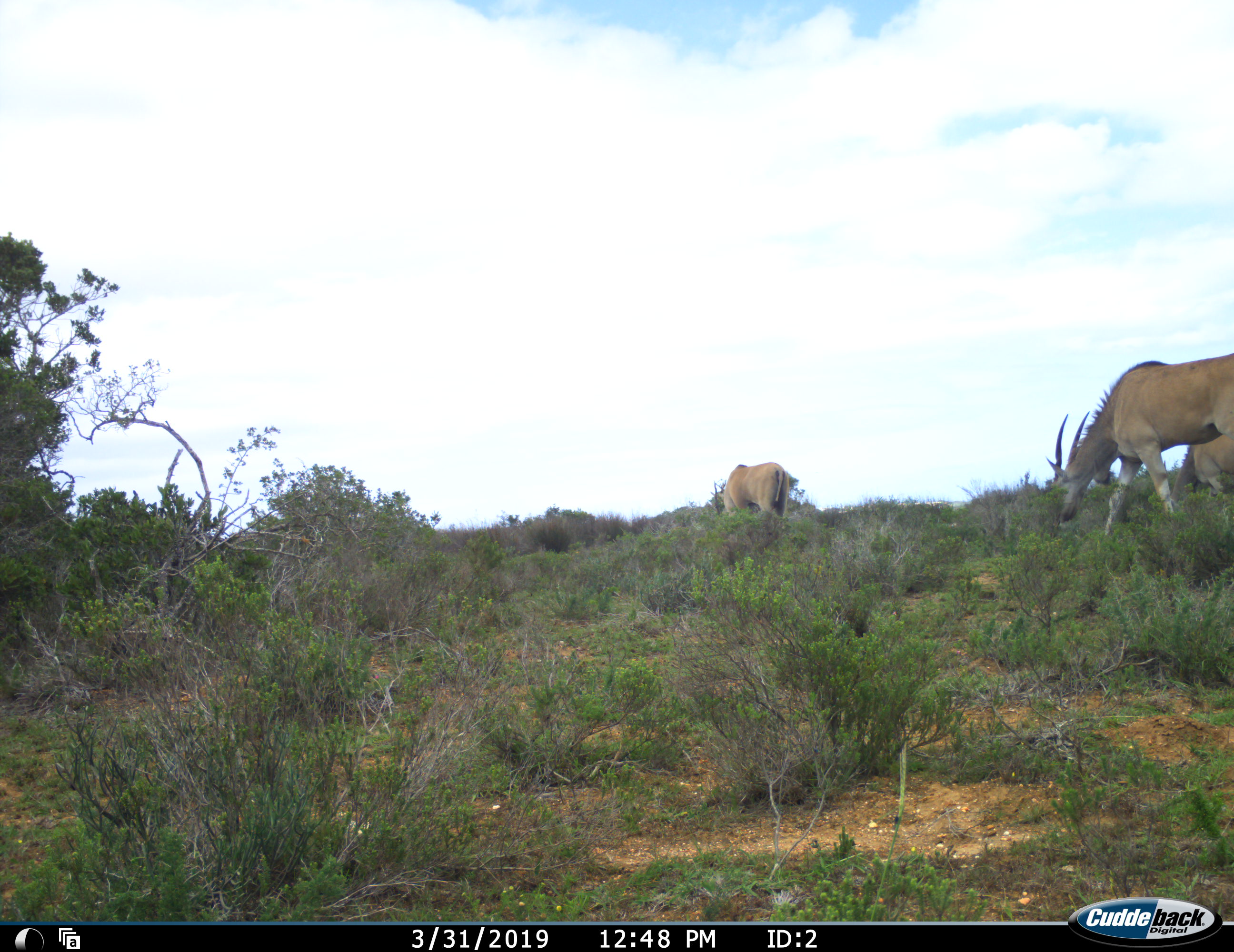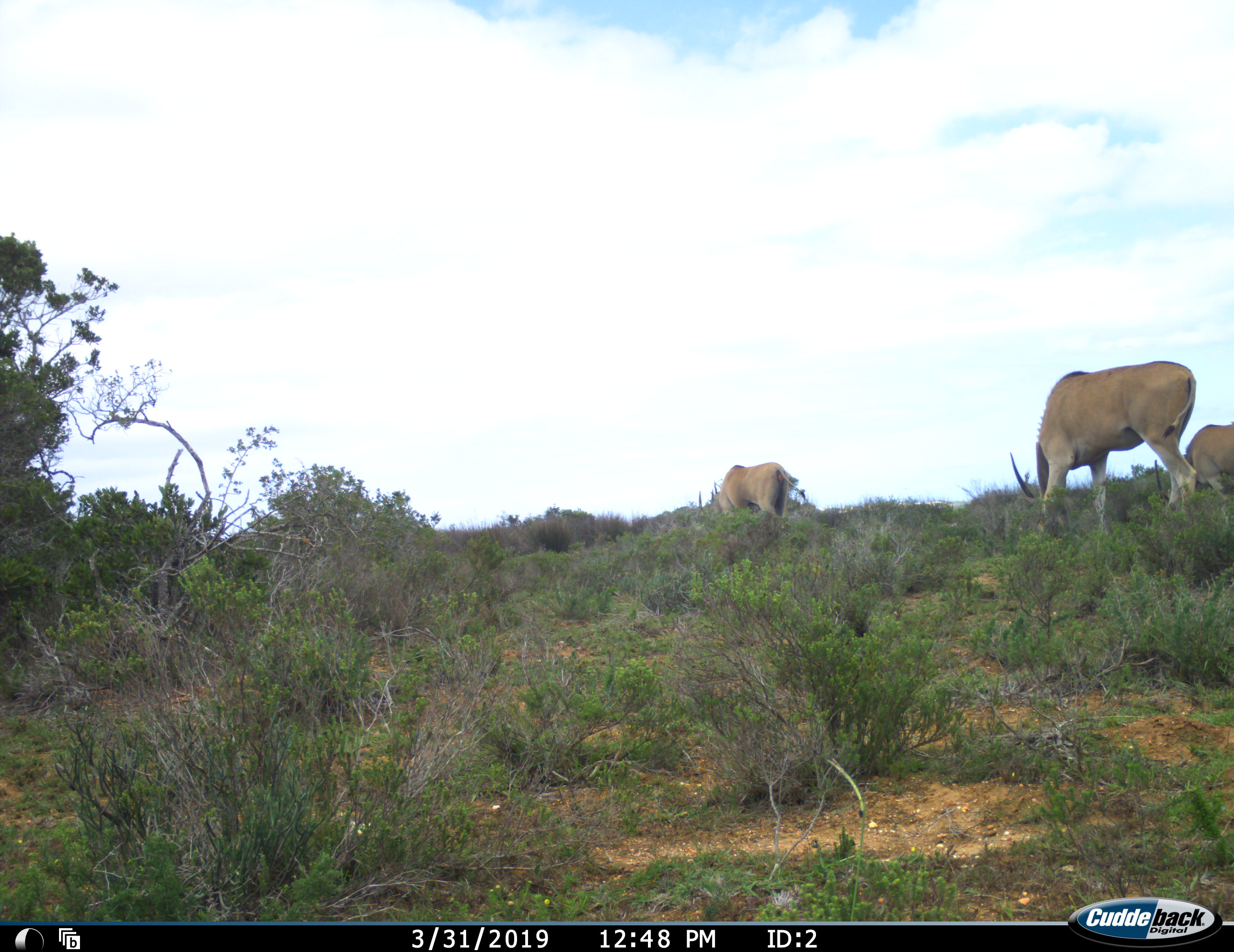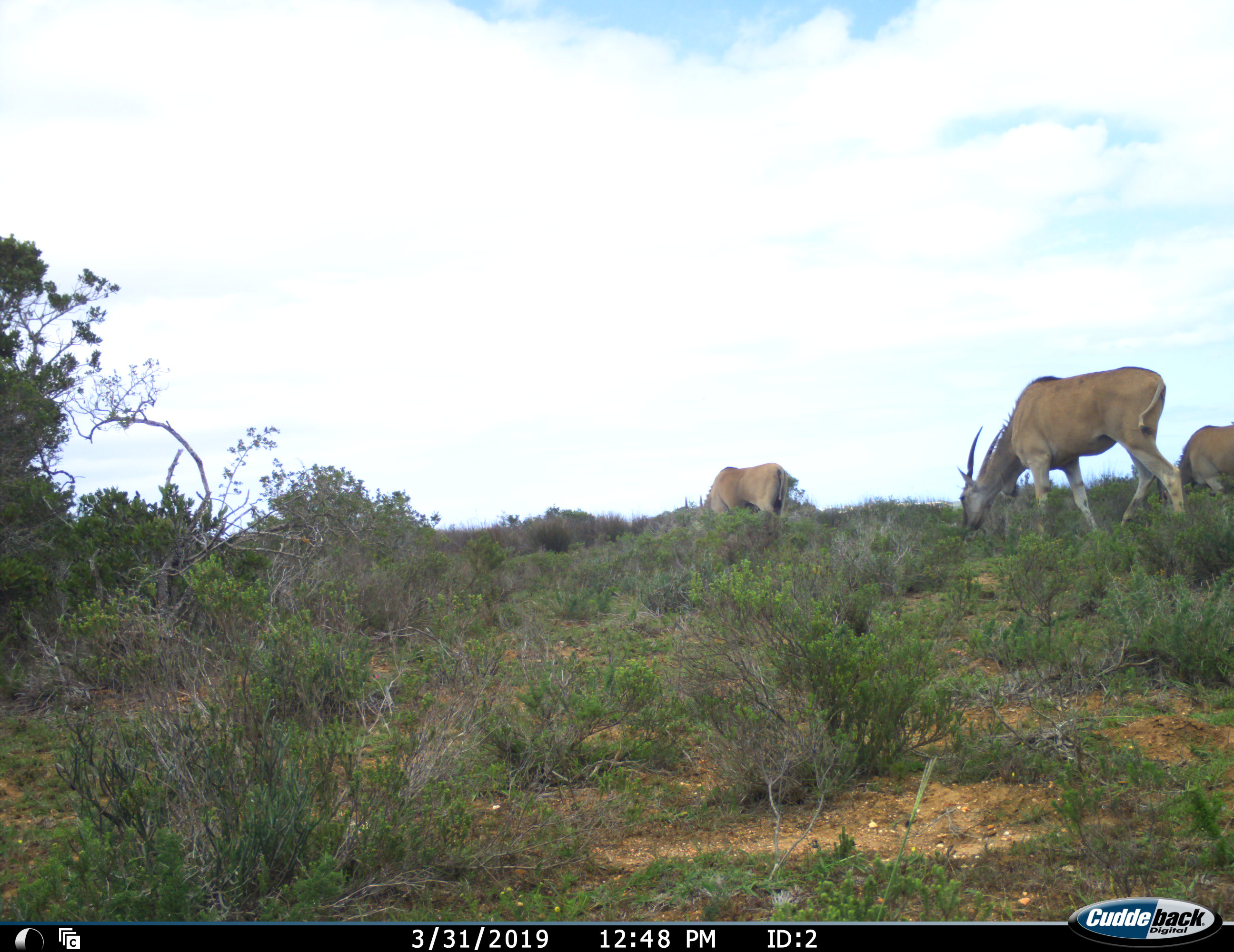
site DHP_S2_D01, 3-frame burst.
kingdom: Animalia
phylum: Chordata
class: Mammalia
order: Artiodactyla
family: Bovidae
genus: Tragelaphus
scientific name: Tragelaphus oryx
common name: eland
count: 3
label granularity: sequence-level